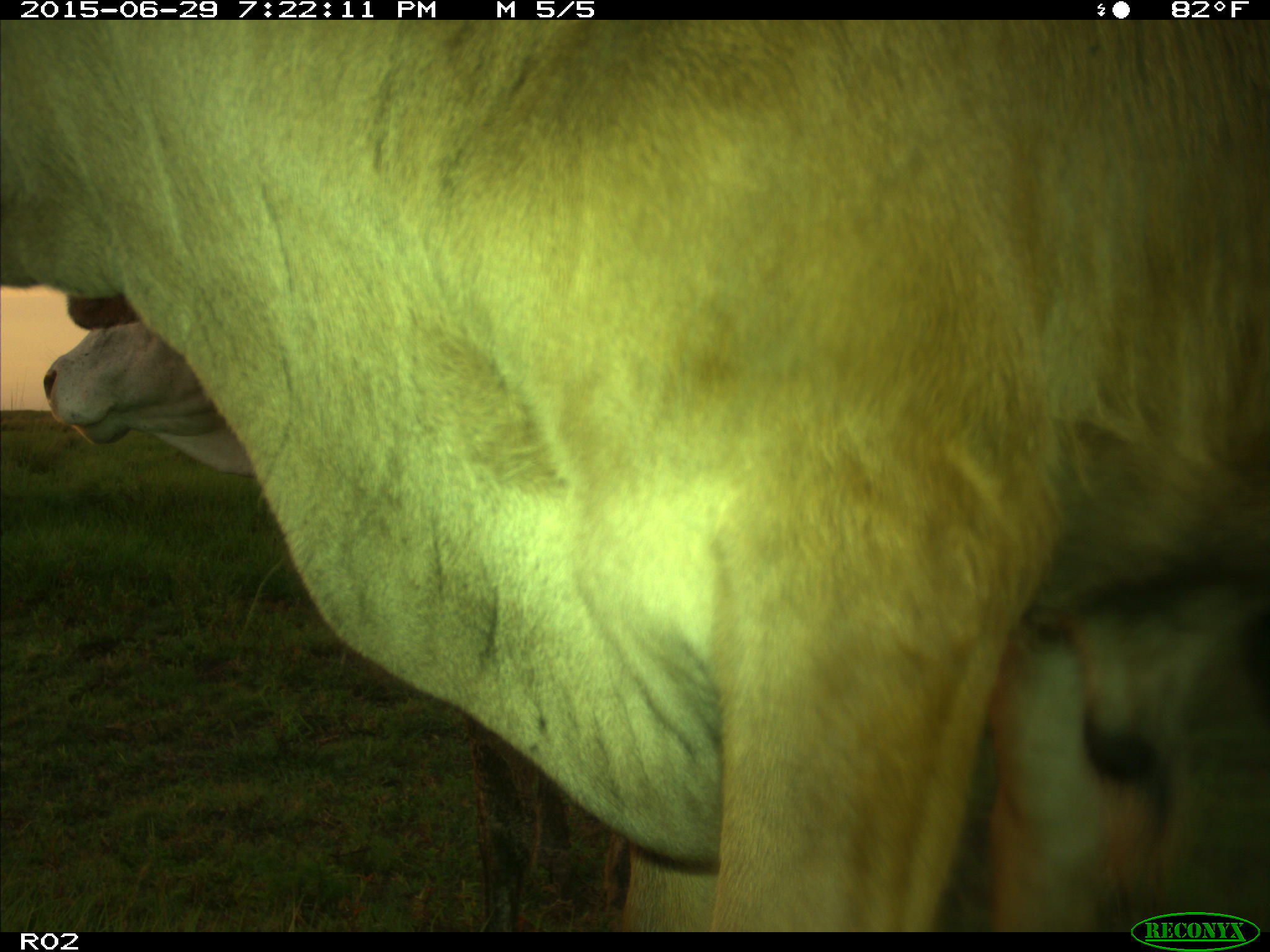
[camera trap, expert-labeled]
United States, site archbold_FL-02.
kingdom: Animalia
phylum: Chordata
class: Mammalia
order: Artiodactyla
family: Bovidae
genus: Bos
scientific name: Bos taurus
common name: domestic cow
Bos taurus (domestic cow).